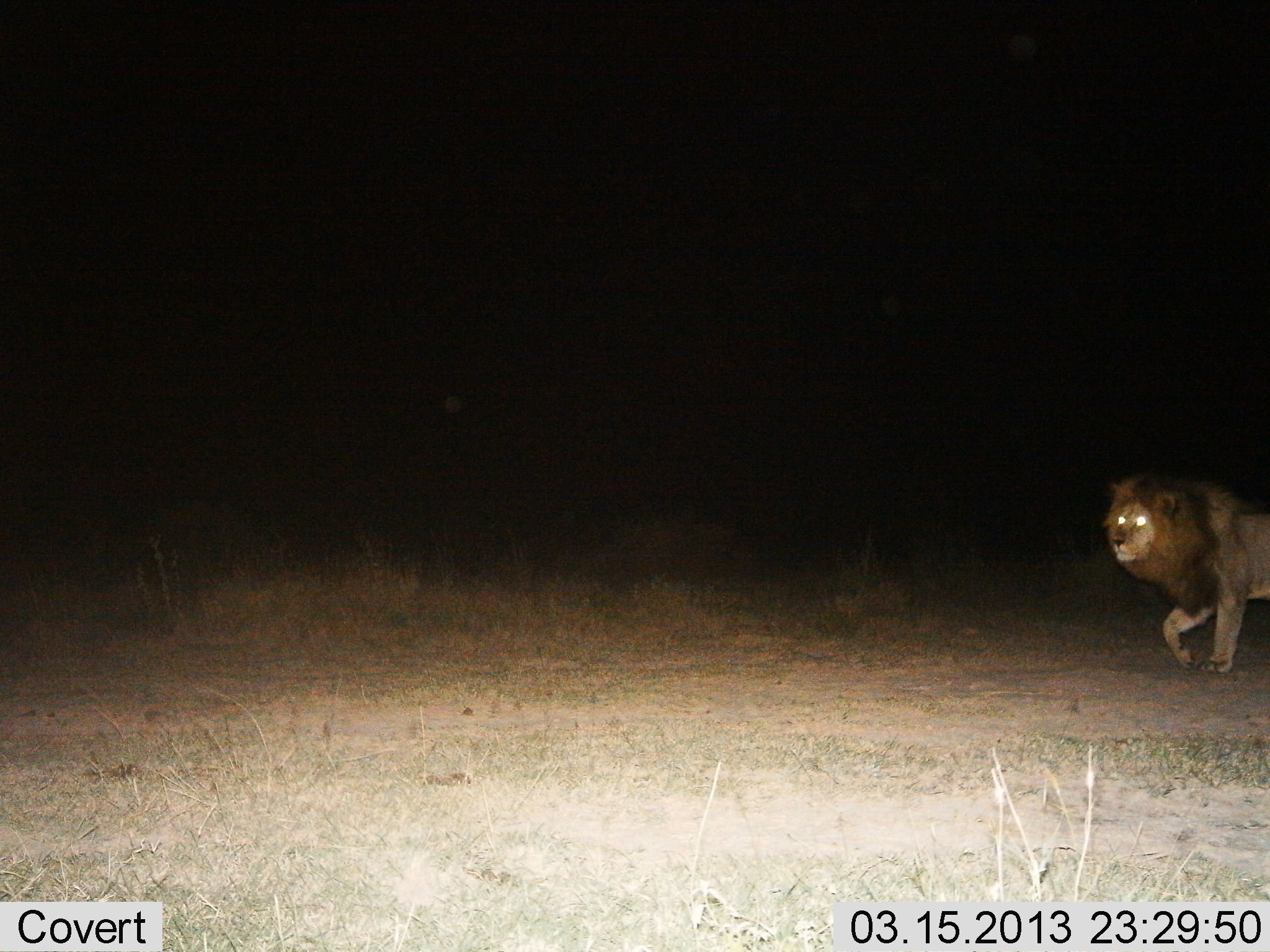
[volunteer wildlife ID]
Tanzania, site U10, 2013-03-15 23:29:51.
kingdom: Animalia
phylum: Chordata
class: Mammalia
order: Carnivora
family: Felidae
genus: Panthera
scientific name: Panthera leo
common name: lion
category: lionmale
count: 1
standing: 7%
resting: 0%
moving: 93%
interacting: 0%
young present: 0%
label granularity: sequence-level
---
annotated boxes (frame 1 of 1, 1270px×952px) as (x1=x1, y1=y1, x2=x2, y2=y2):
animal: (x1=1102, y1=476, x2=1270, y2=676)